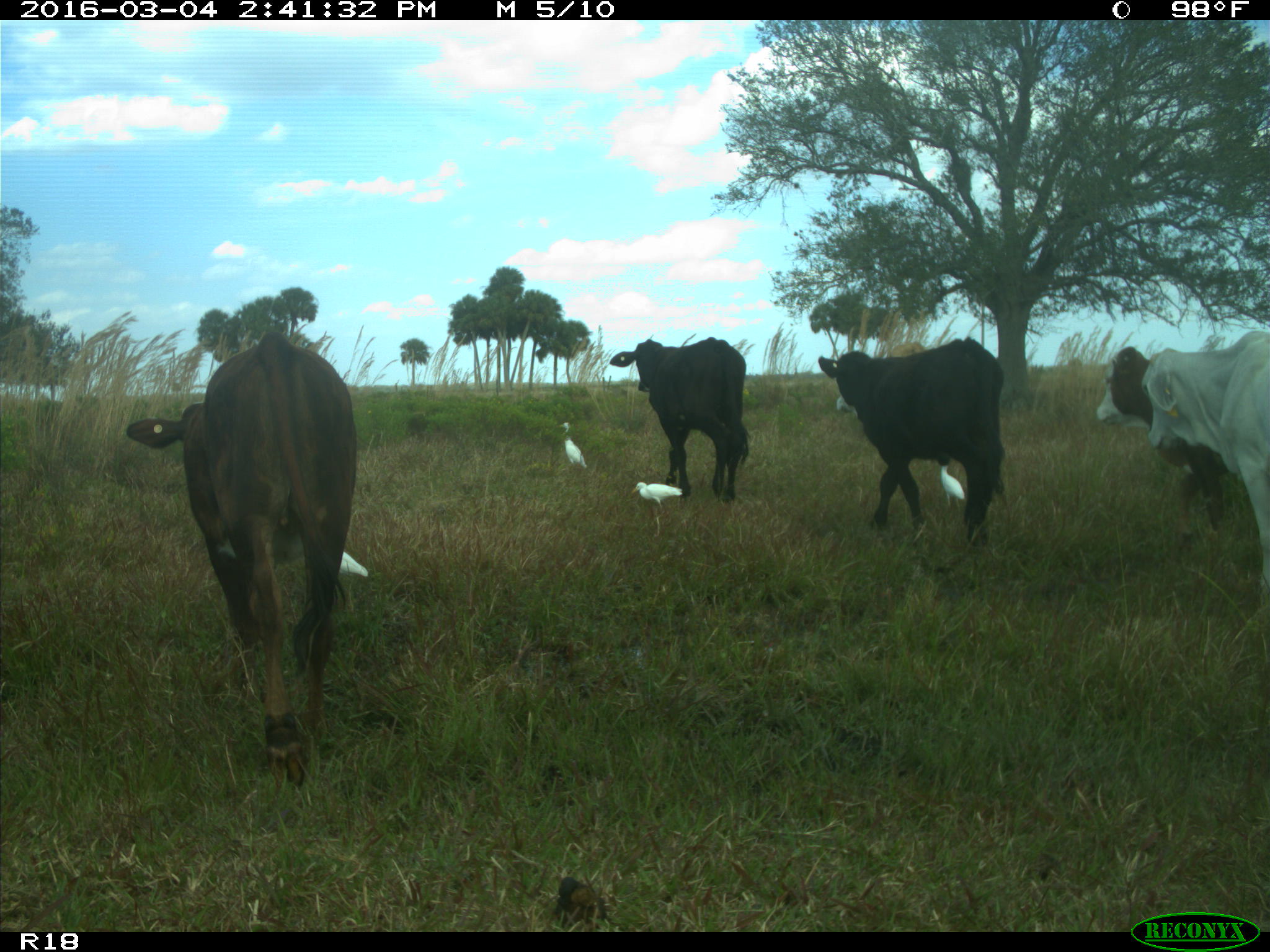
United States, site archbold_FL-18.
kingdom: Animalia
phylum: Chordata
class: Mammalia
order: Artiodactyla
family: Bovidae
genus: Bos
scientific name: Bos taurus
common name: domestic cow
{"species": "Bos taurus (domestic cow)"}